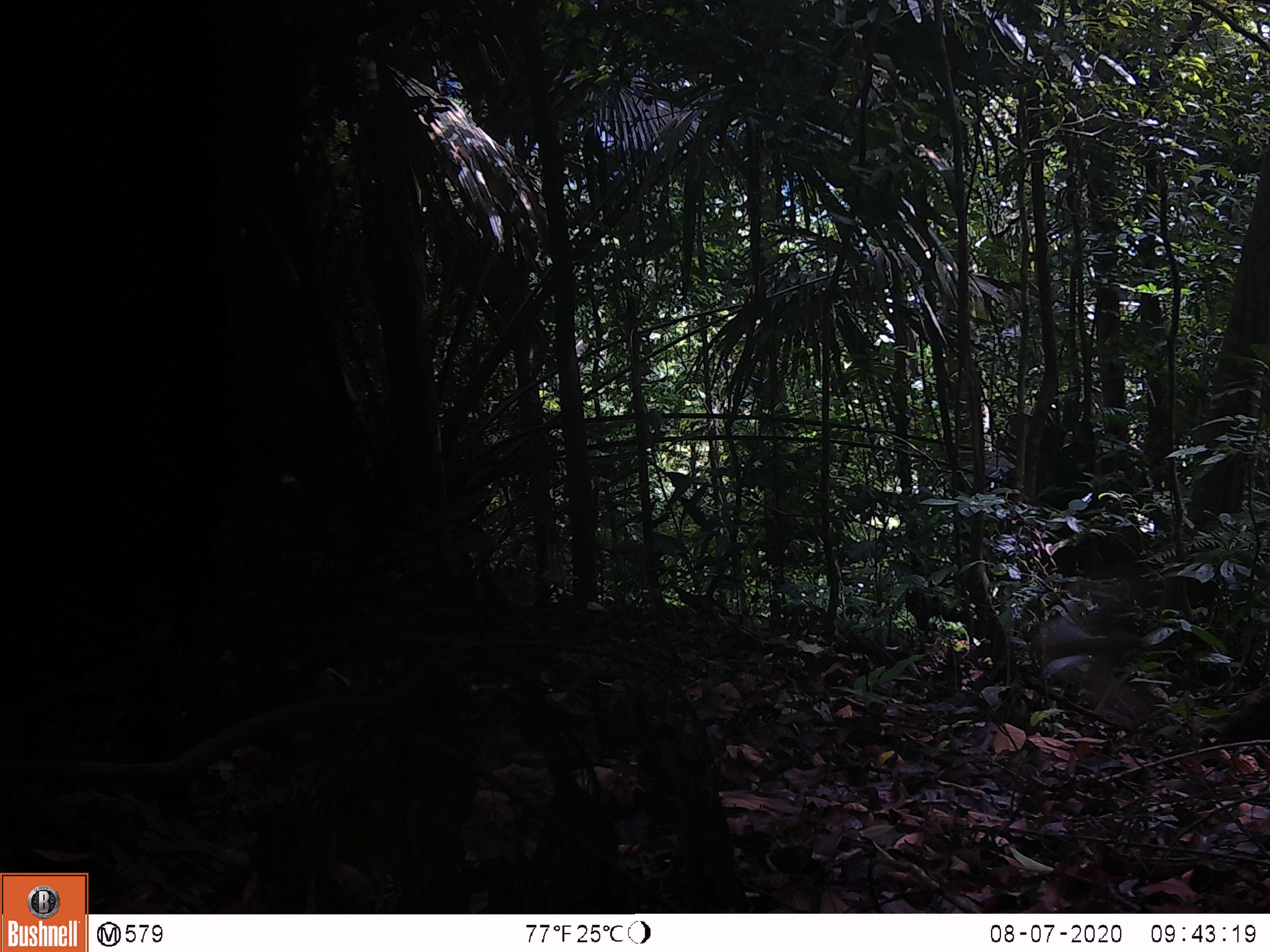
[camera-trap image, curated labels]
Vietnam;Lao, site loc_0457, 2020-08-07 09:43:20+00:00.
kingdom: Animalia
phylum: Chordata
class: Aves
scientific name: Aves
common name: bird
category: unidentified bird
Unidentified bird (bird) (Aves). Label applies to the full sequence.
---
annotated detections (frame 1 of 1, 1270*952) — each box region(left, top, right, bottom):
unidentified bird: region(1043, 619, 1145, 716)